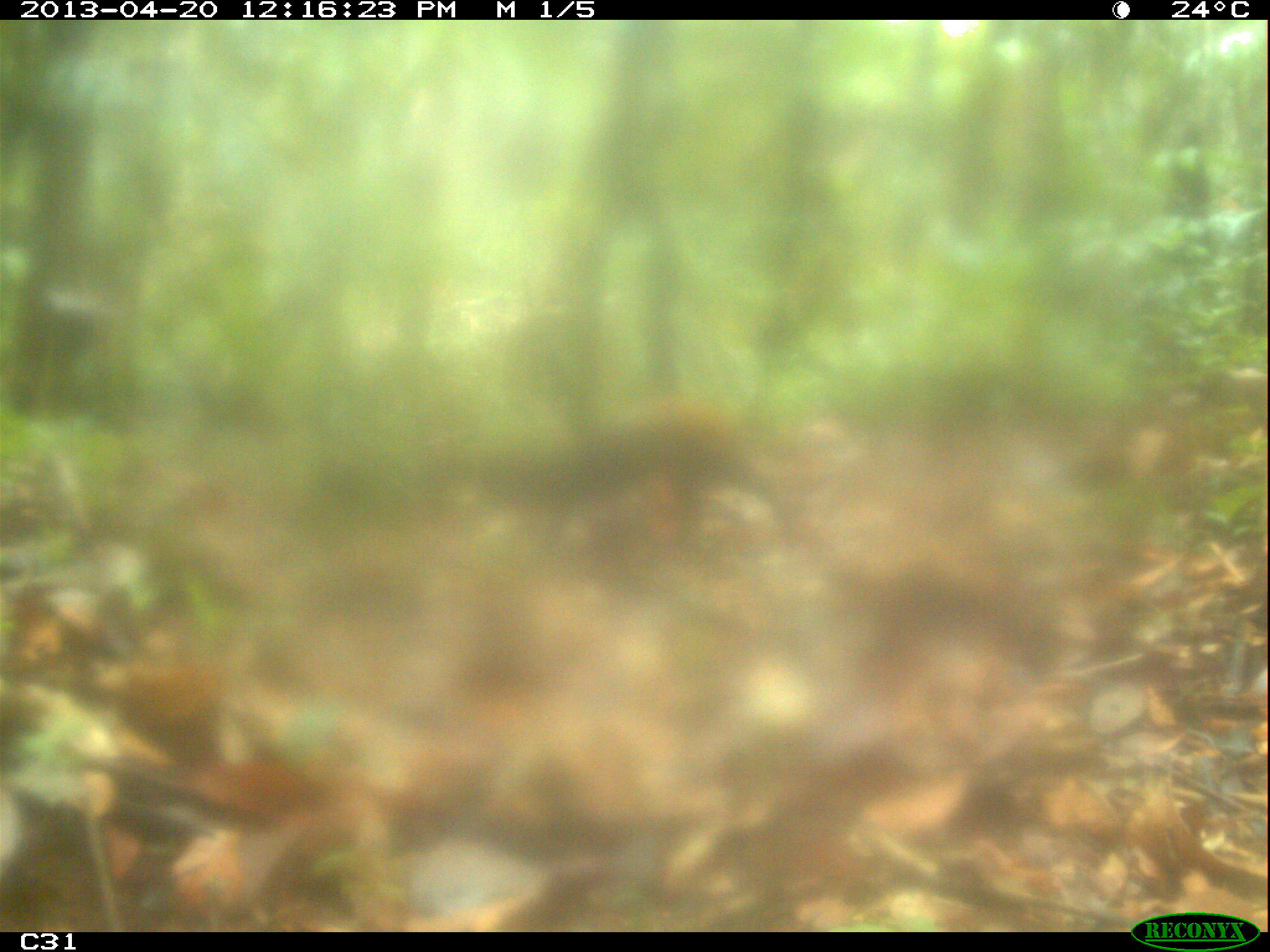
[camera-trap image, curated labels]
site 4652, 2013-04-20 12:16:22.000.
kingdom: Animalia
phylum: Chordata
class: Mammalia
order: Rodentia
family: Dasyproctidae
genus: Dasyprocta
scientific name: Dasyprocta leporina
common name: red-rumped agouti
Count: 1.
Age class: adult.